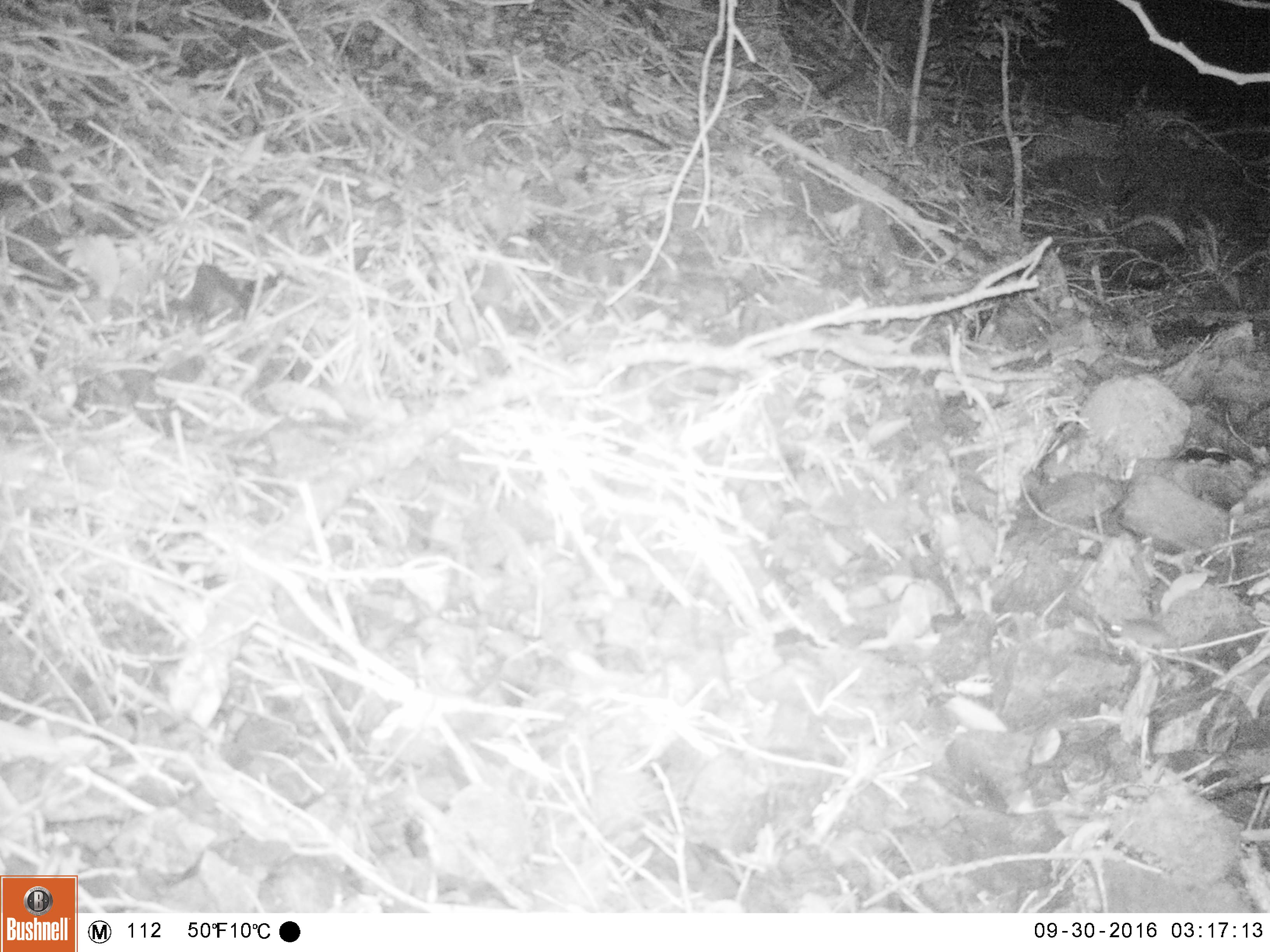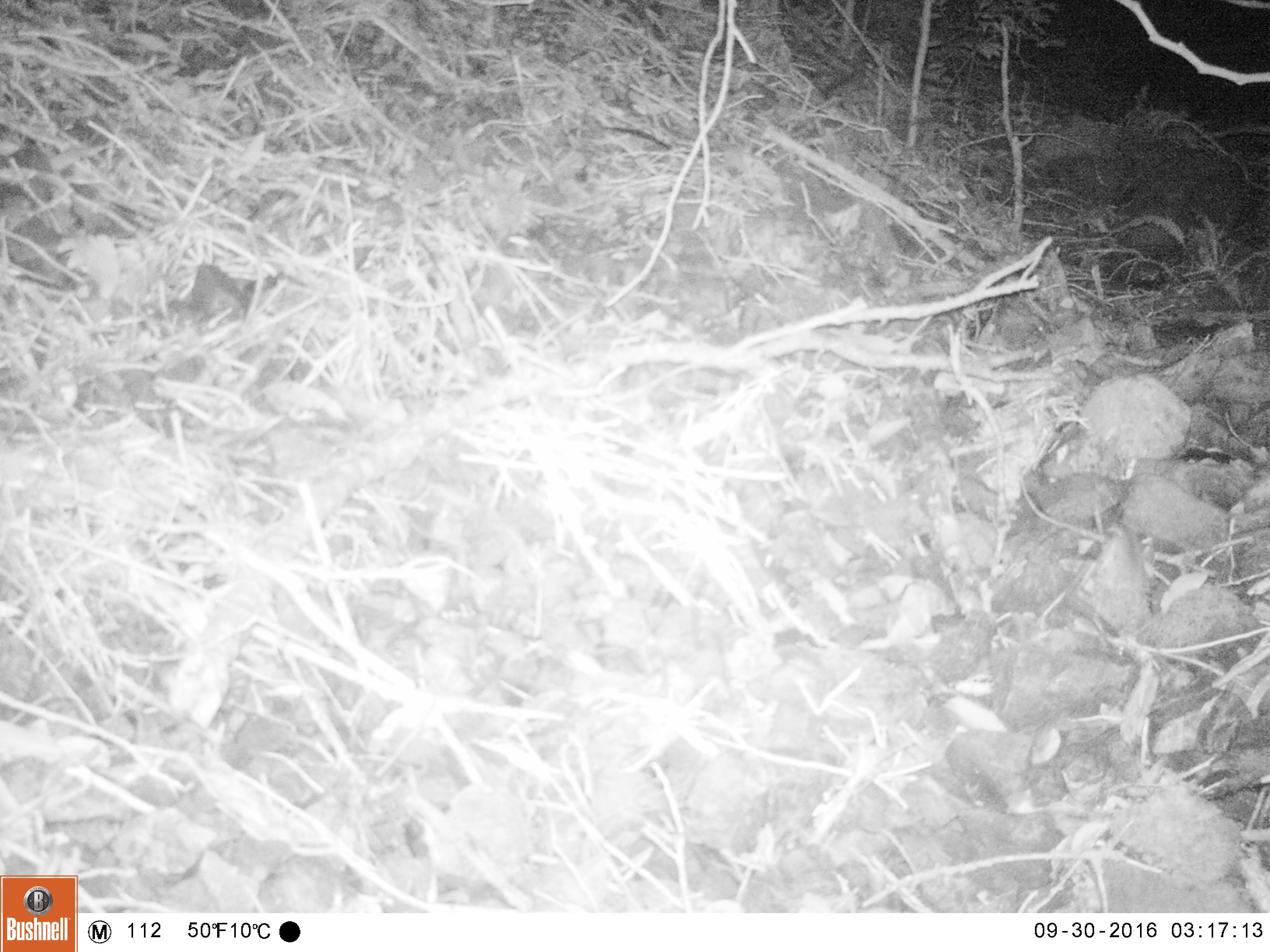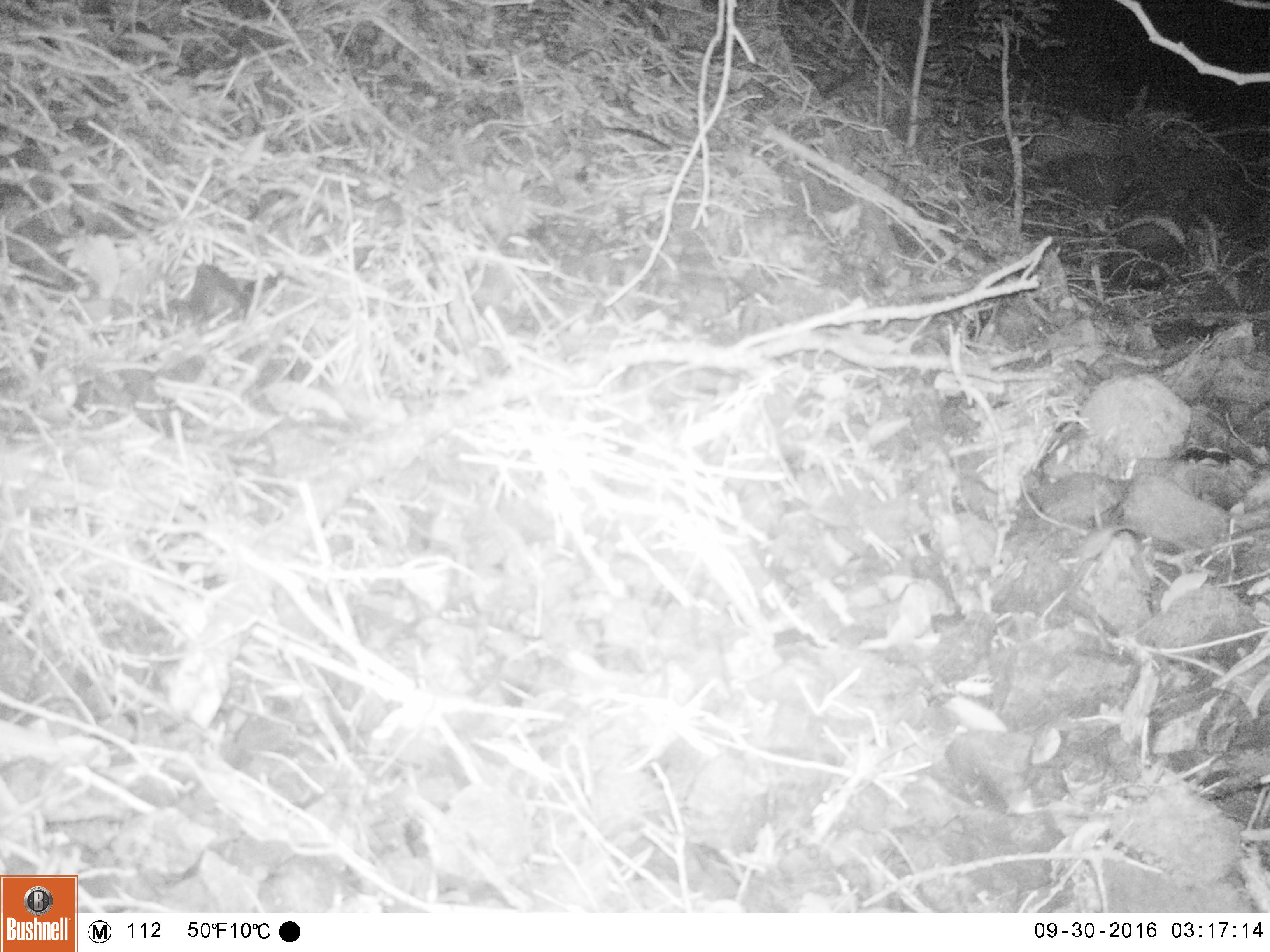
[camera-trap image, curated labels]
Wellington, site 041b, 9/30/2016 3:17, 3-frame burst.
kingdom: Animalia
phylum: Chordata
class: Mammalia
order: Rodentia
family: Muridae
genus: Mus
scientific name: Mus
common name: mouse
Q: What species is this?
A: Mouse (Mus).